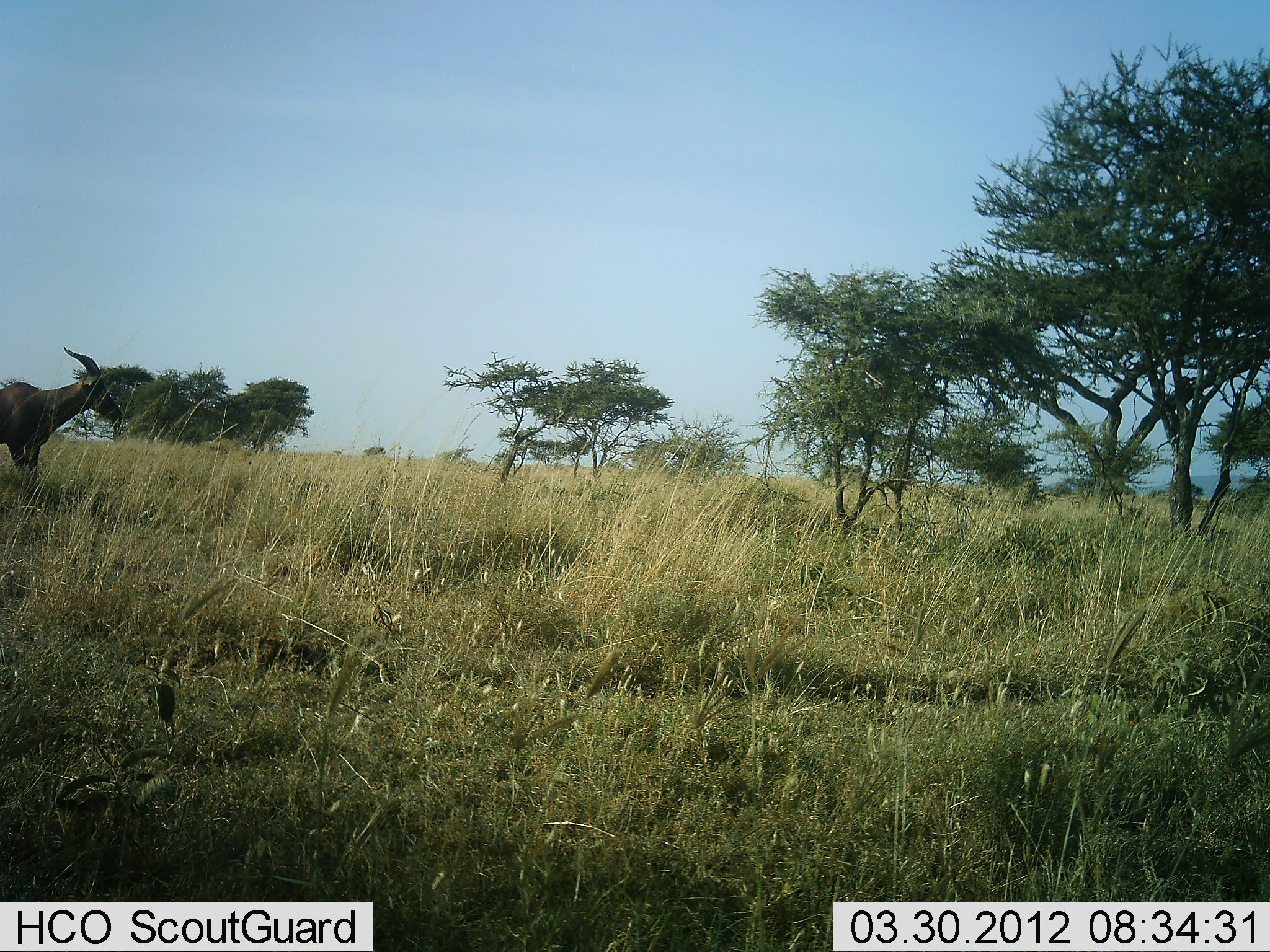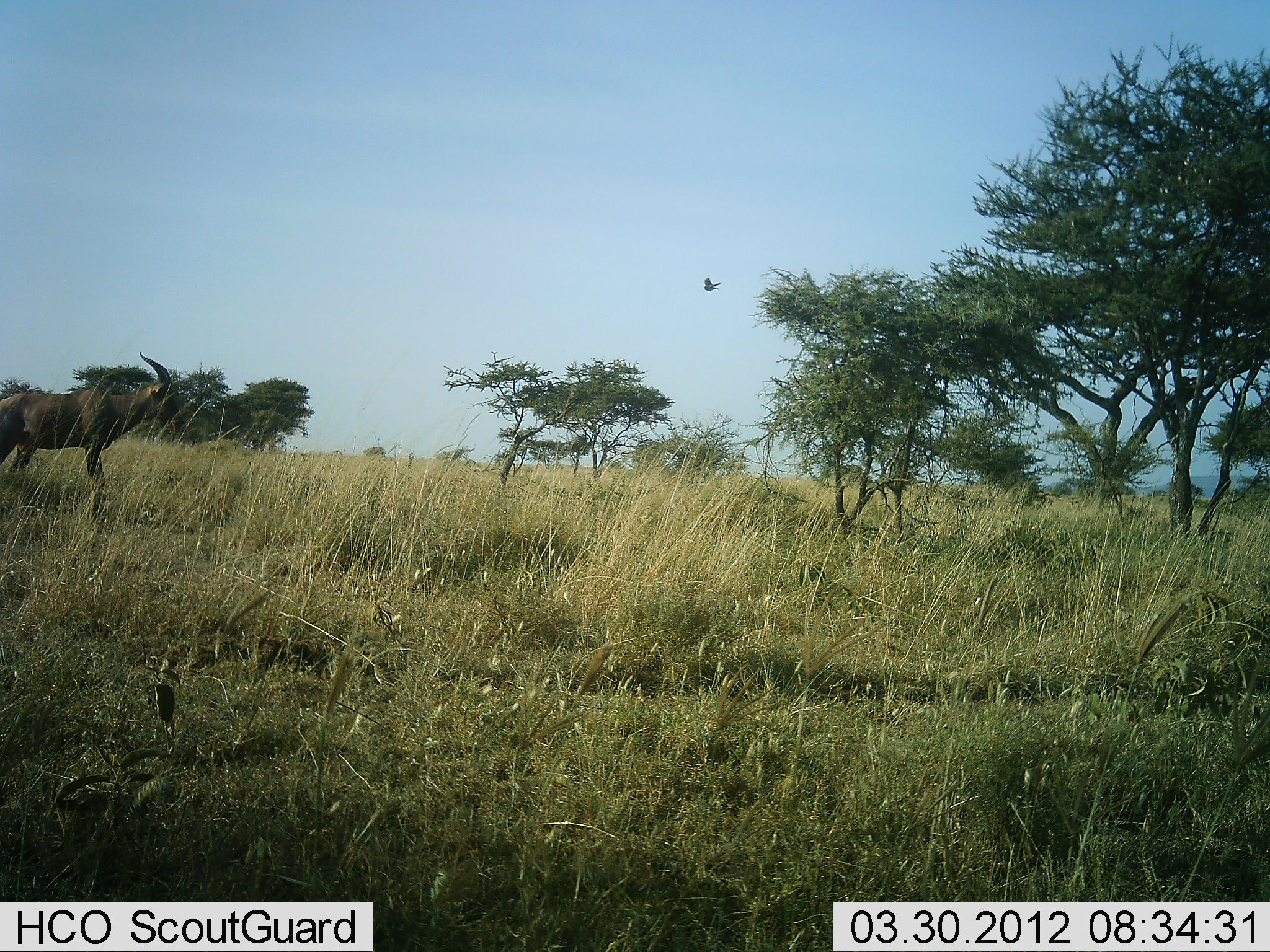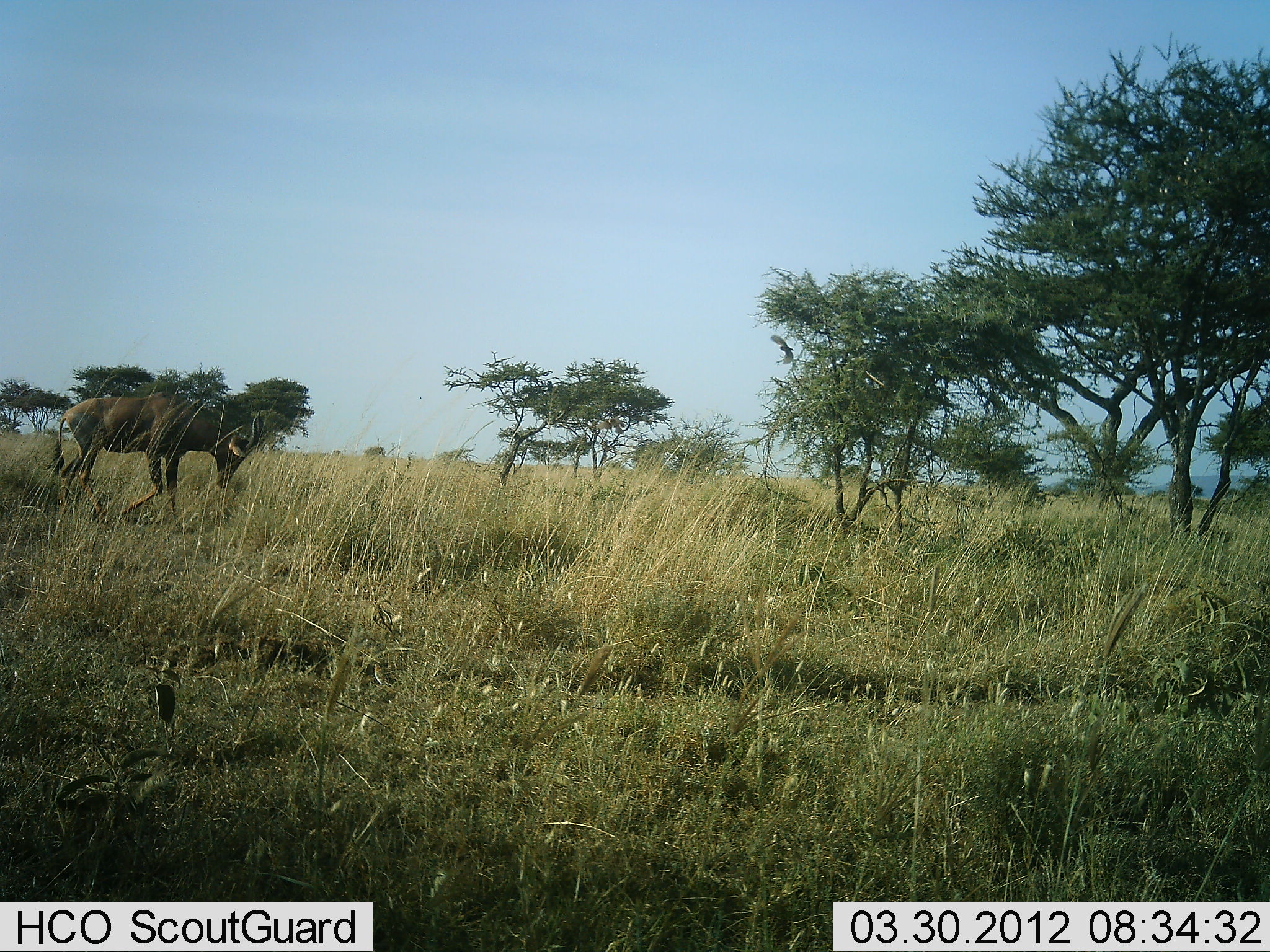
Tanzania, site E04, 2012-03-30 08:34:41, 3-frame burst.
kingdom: Animalia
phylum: Chordata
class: Mammalia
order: Artiodactyla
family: Bovidae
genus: Damaliscus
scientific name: Damaliscus lunatus jimela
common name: topi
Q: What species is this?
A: Topi (Damaliscus lunatus jimela).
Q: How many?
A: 1.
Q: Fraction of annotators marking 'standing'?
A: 12%.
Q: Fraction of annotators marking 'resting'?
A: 0%.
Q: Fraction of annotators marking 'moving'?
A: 85%.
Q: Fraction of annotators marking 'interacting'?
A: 0%.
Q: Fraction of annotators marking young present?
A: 0%.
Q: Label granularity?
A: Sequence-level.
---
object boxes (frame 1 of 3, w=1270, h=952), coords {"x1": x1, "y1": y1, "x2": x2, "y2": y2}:
animal: {"x1": 0, "y1": 347, "x2": 123, "y2": 480}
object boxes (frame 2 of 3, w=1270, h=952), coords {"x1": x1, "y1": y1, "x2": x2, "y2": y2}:
animal: {"x1": 0, "y1": 351, "x2": 184, "y2": 521}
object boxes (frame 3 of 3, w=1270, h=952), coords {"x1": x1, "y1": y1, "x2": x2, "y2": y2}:
animal: {"x1": 42, "y1": 389, "x2": 263, "y2": 536}